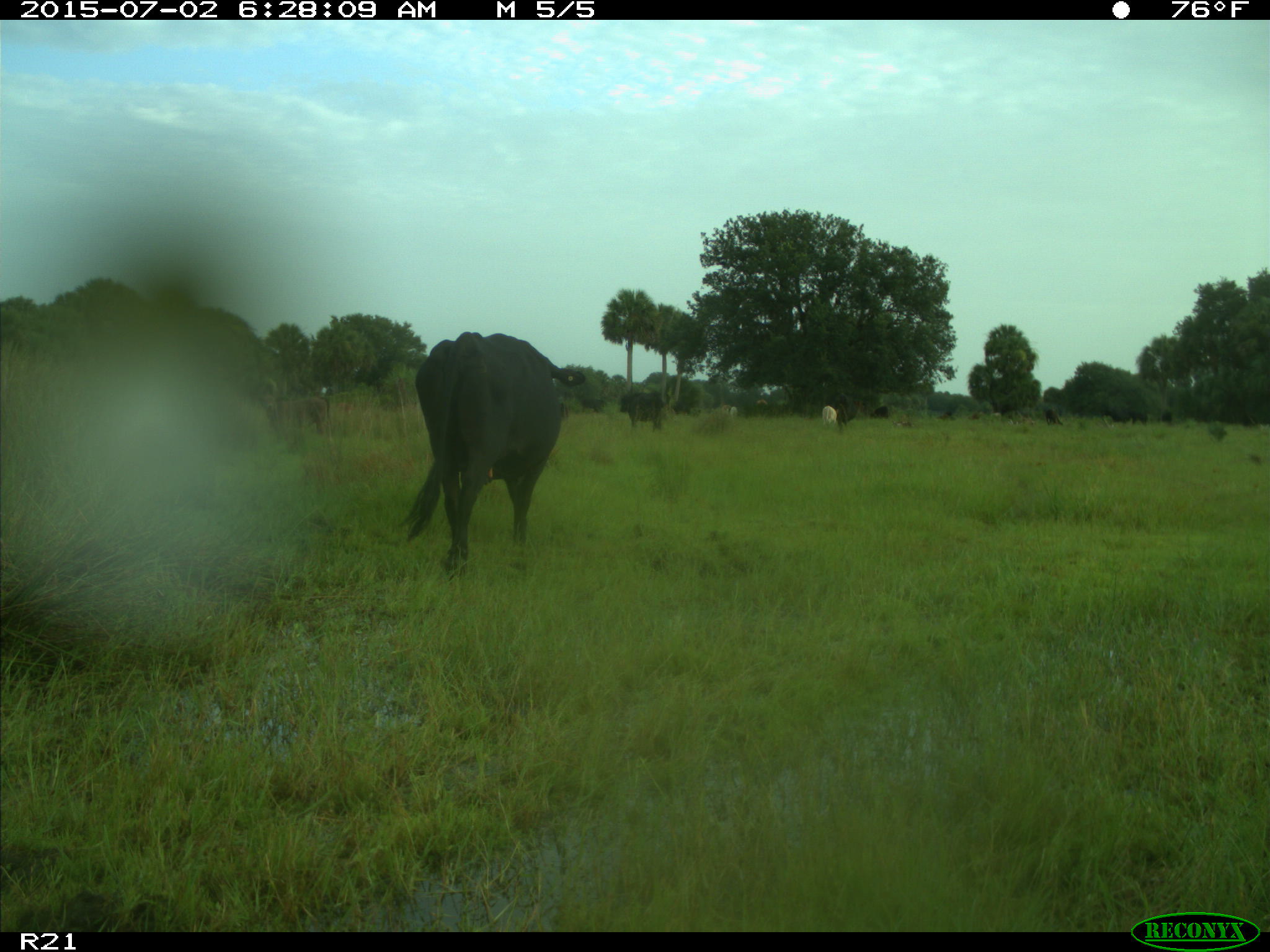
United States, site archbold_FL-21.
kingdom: Animalia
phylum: Chordata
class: Mammalia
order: Artiodactyla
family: Bovidae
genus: Bos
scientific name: Bos taurus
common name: domestic cow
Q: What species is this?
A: Bos taurus (domestic cow).